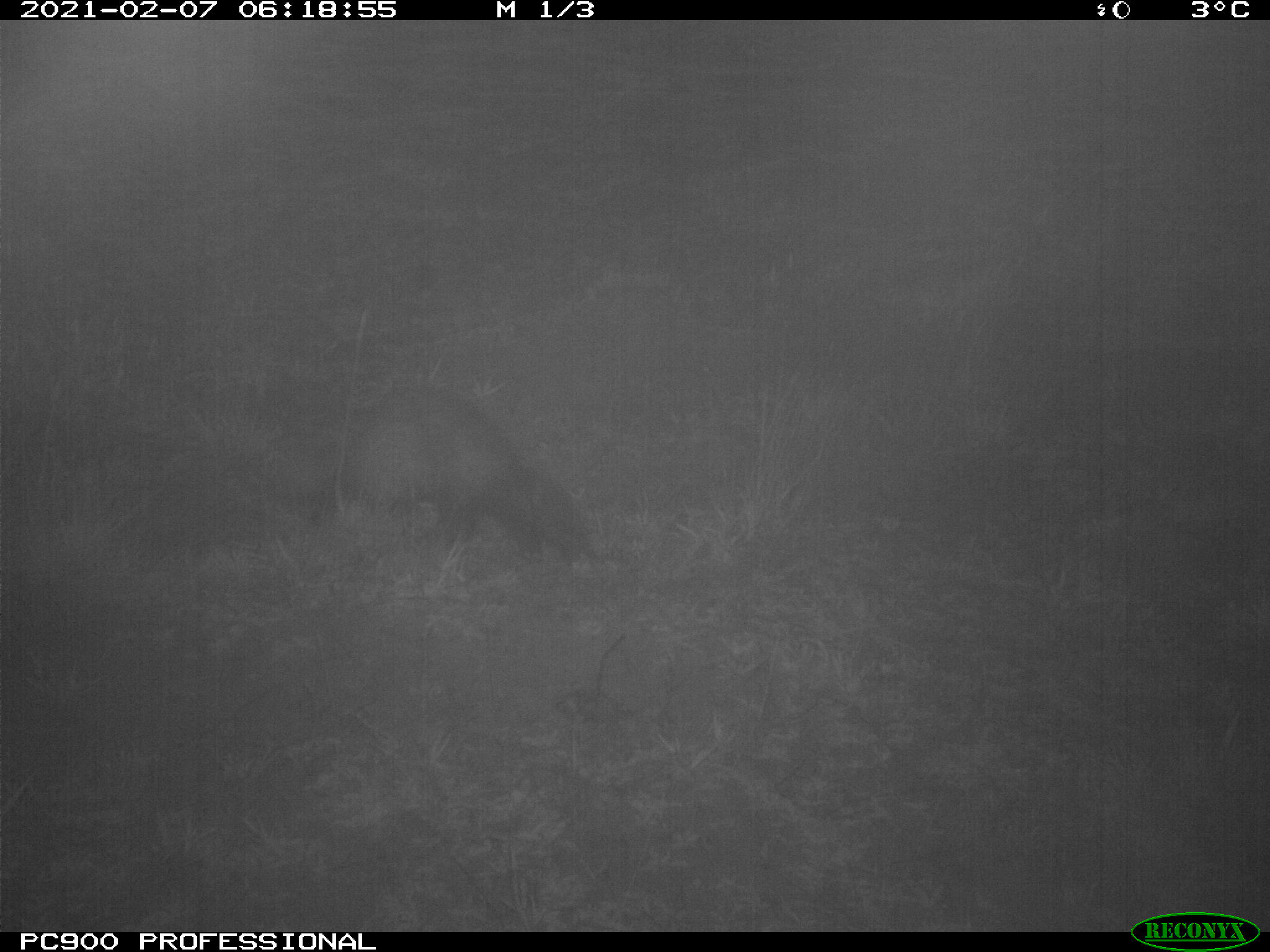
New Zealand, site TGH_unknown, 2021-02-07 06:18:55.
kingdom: Animalia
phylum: Chordata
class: Mammalia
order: Carnivora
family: Mustelidae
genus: Mustela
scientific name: Mustela furo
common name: ferret